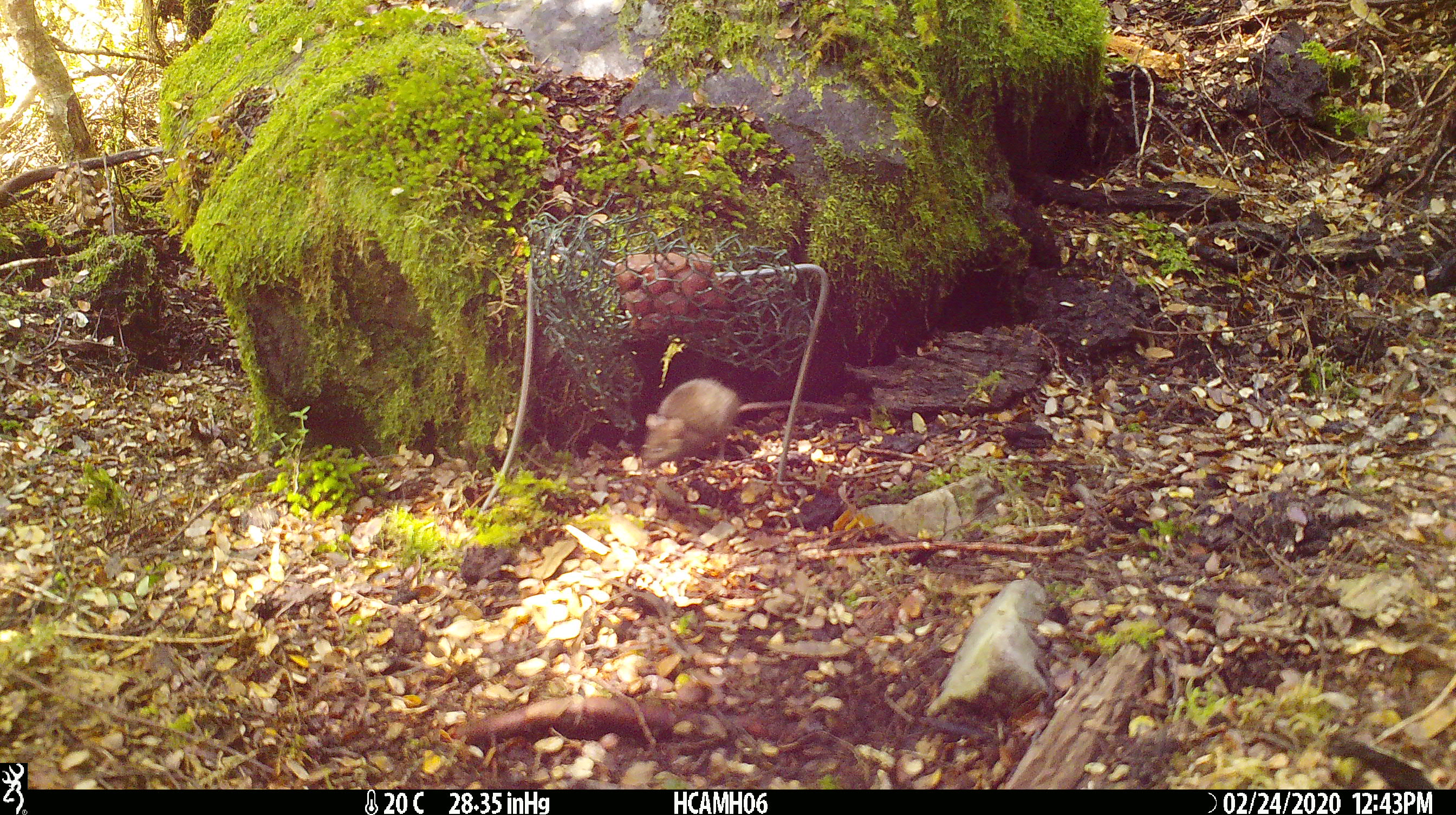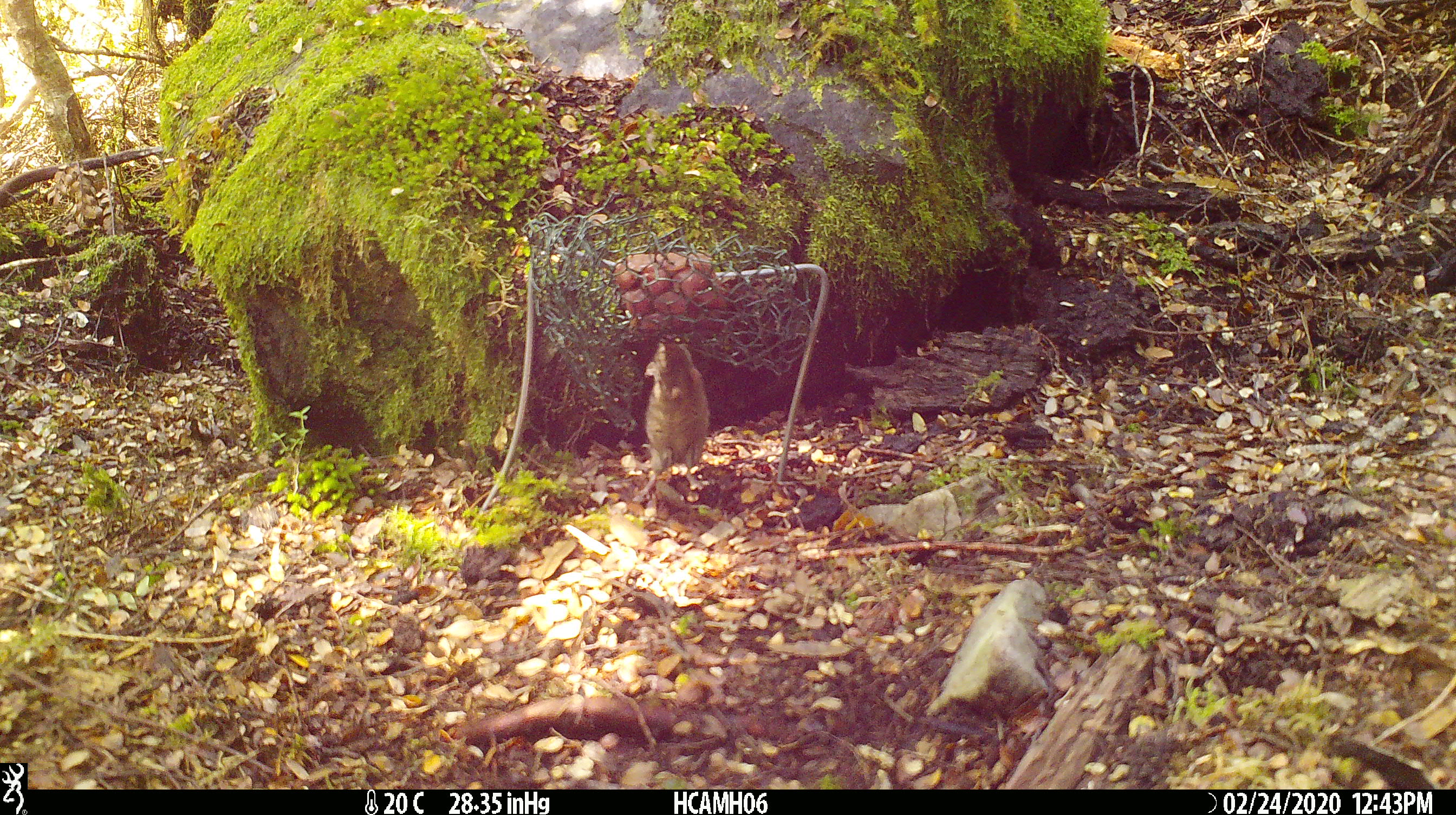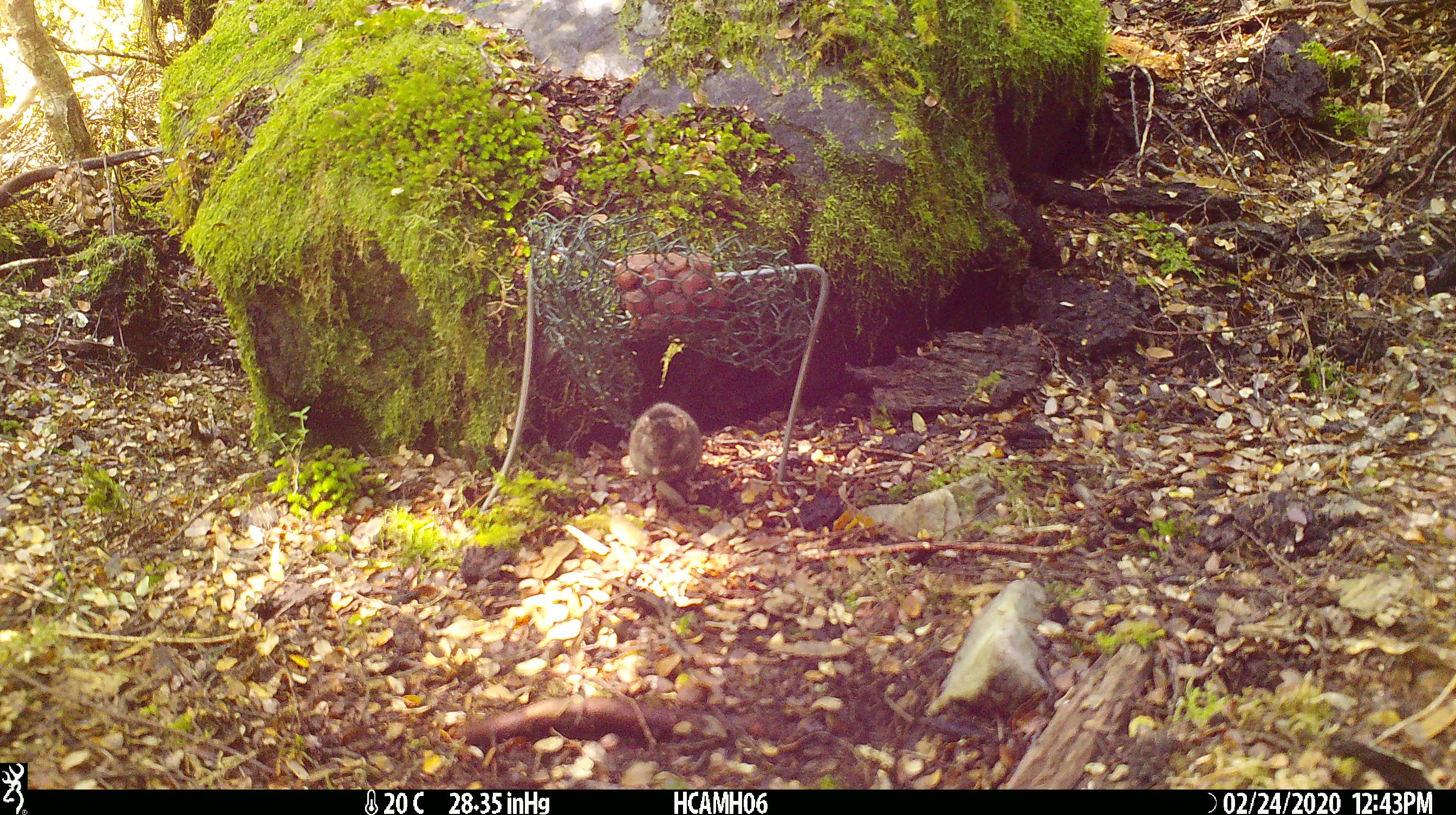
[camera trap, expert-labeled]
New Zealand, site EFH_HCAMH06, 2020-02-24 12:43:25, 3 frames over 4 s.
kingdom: Animalia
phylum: Chordata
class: Mammalia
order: Rodentia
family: Muridae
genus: Mus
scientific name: Mus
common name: mouse